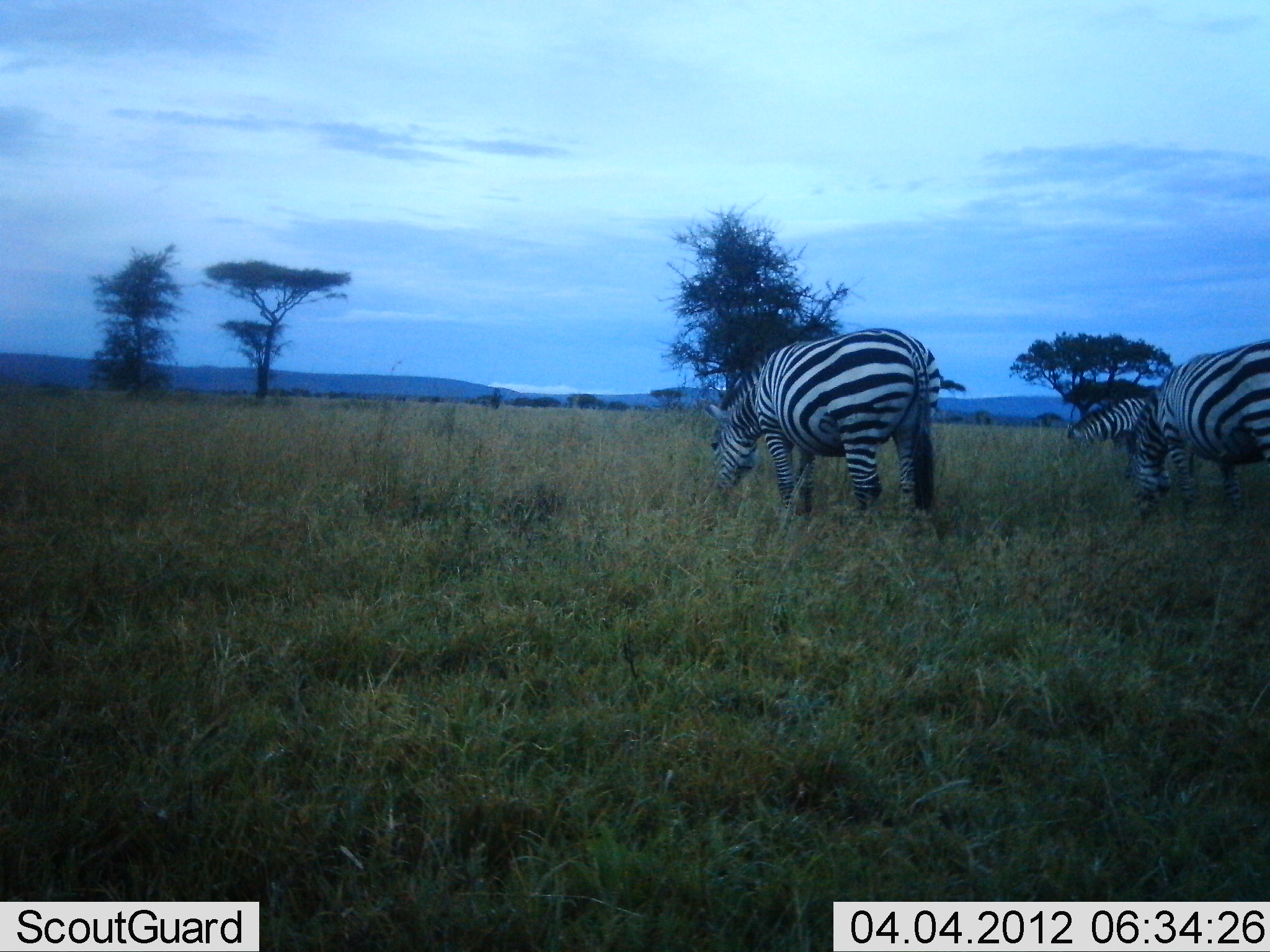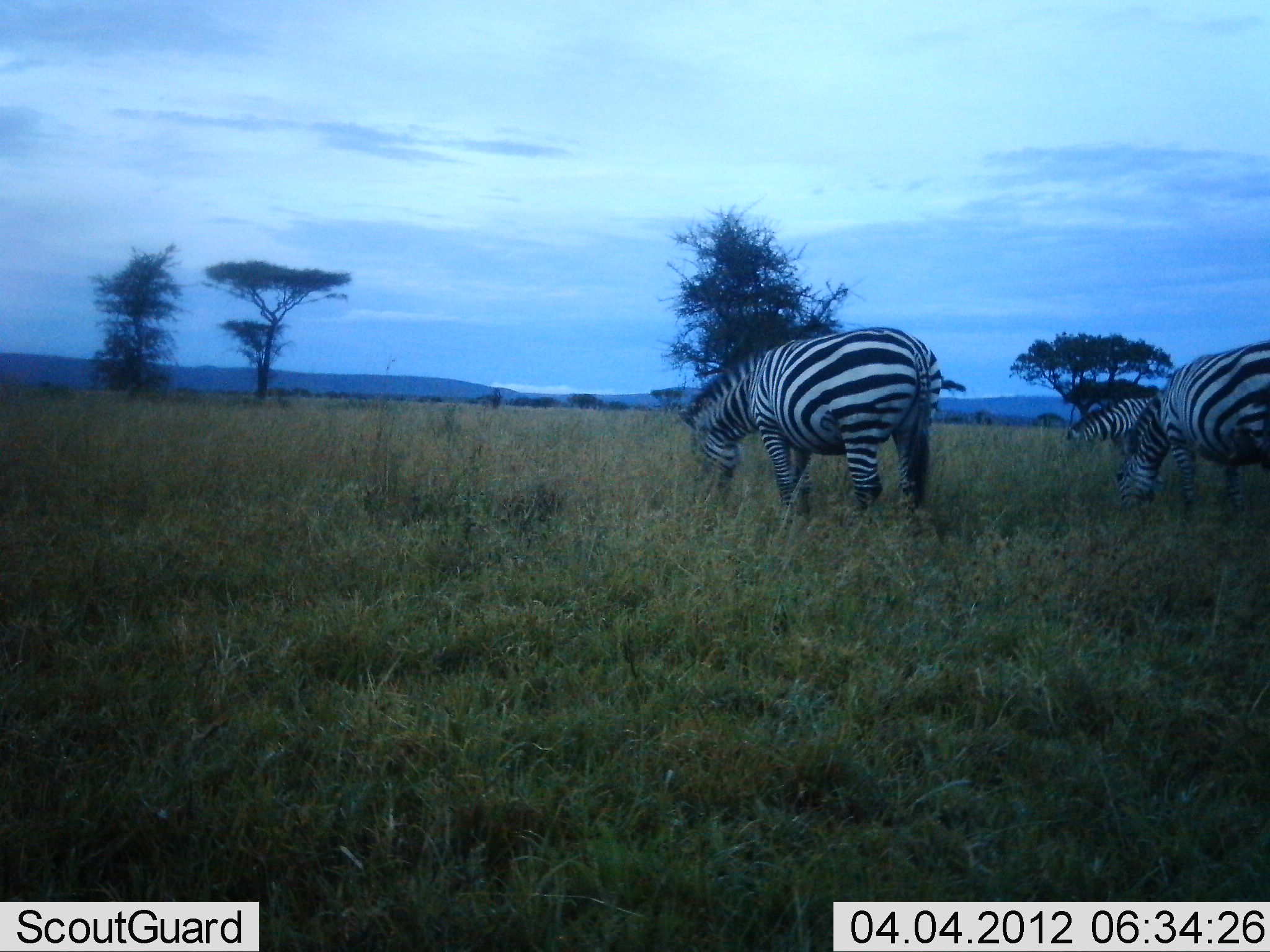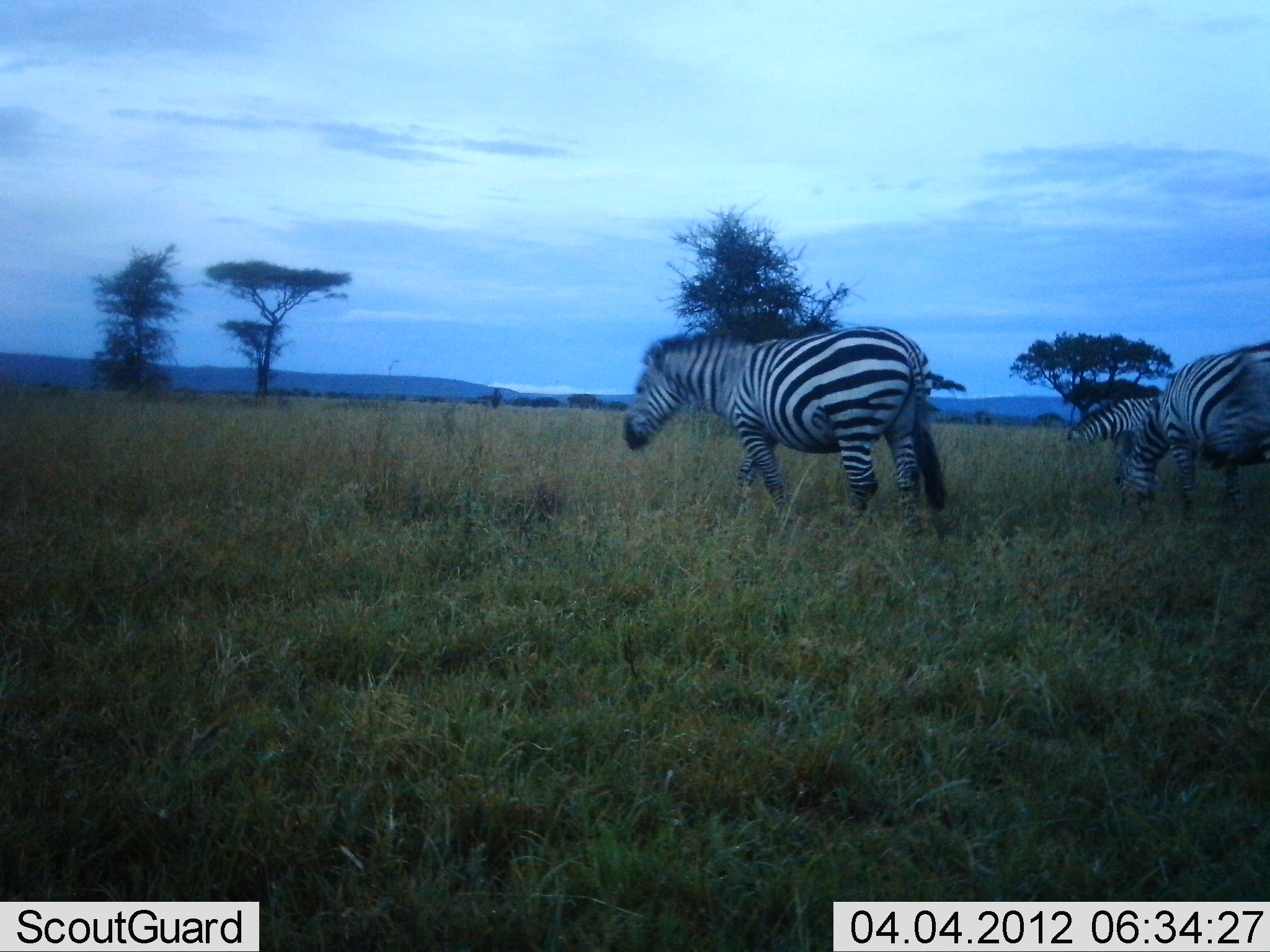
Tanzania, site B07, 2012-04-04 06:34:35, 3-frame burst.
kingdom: Animalia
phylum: Chordata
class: Mammalia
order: Perissodactyla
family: Equidae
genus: Equus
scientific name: Equus quagga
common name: plains zebra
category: zebra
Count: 3.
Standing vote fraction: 33%.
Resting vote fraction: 0%.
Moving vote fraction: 5%.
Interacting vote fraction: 0%.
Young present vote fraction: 0%.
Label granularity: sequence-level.